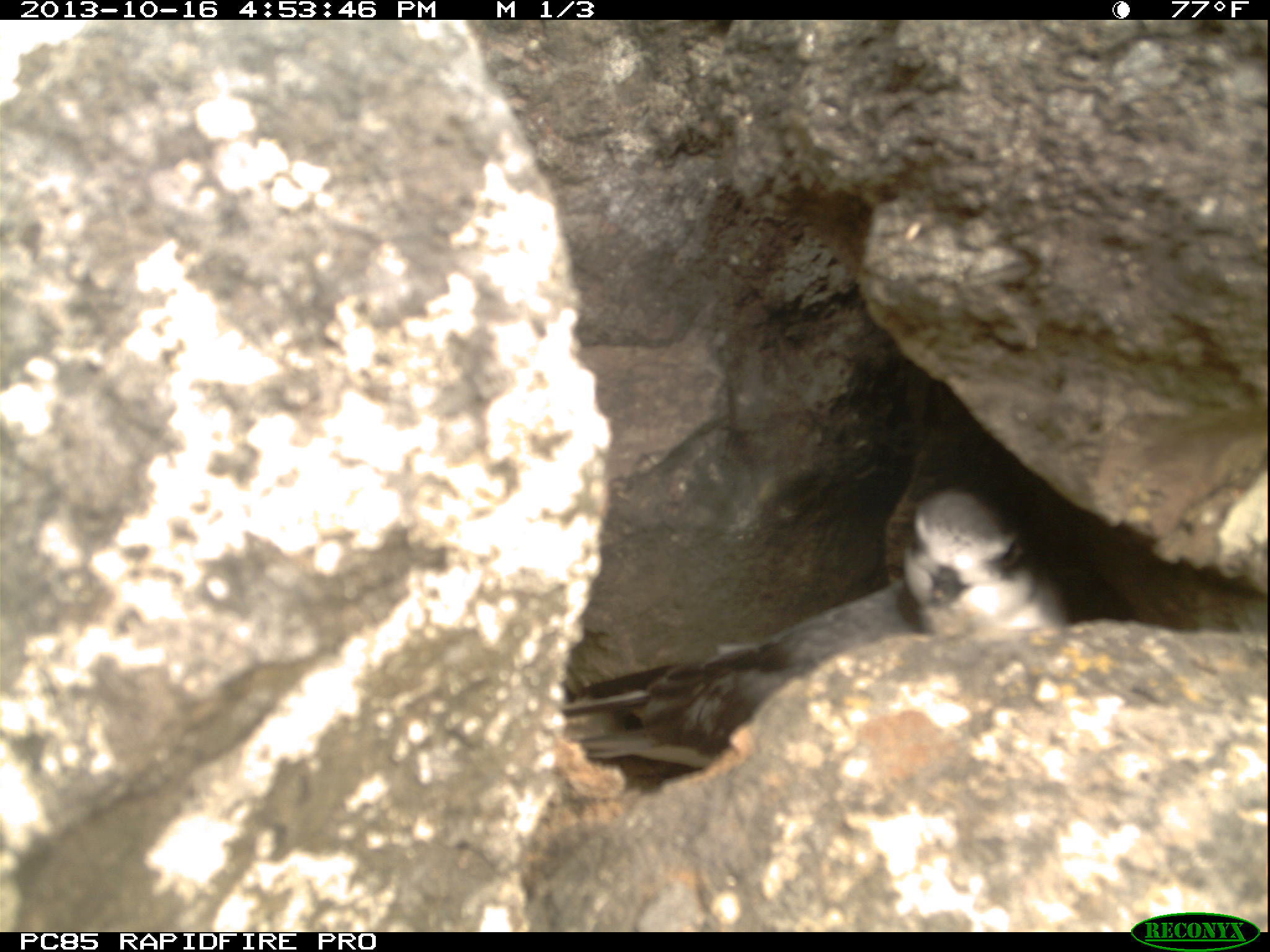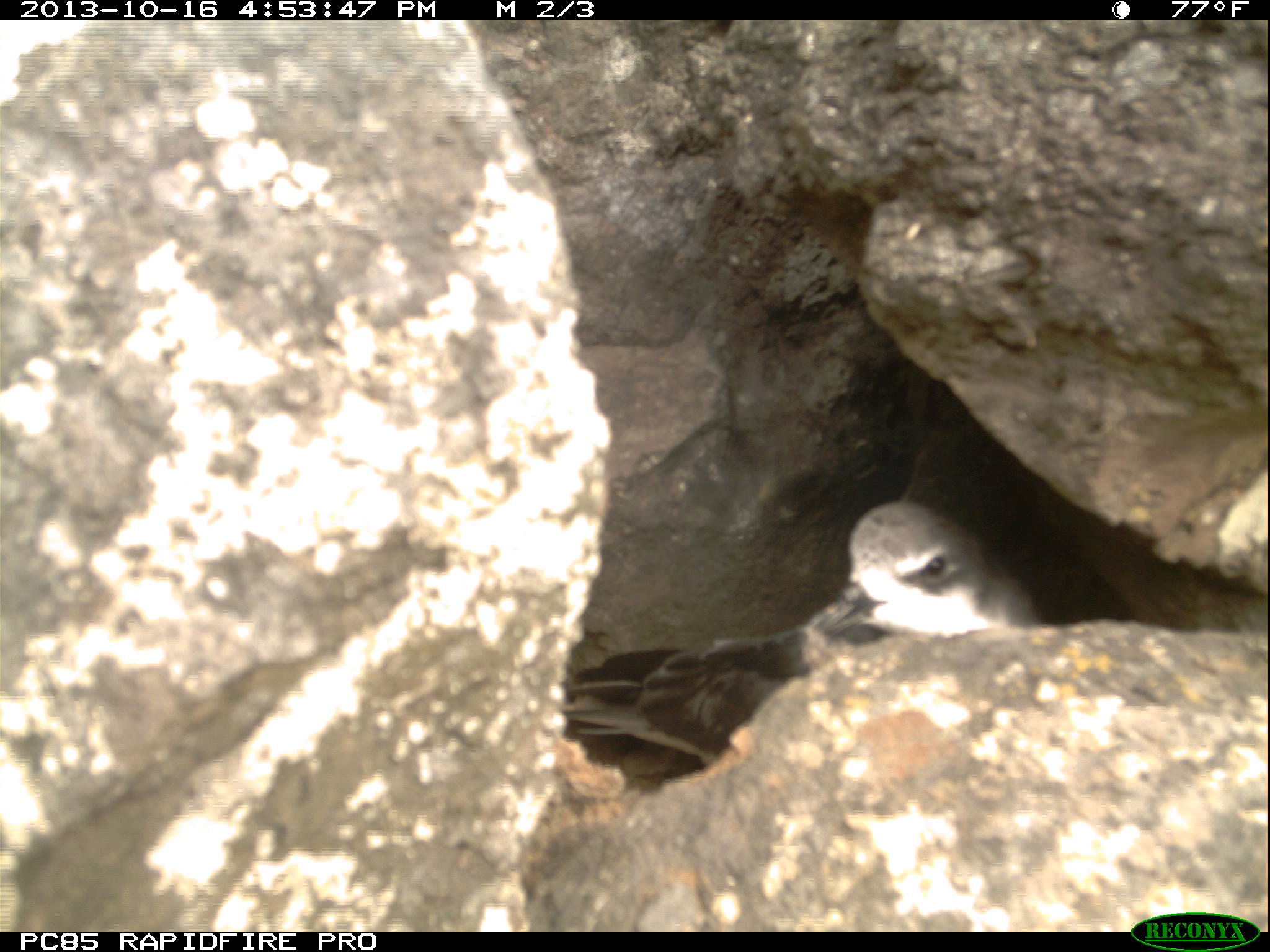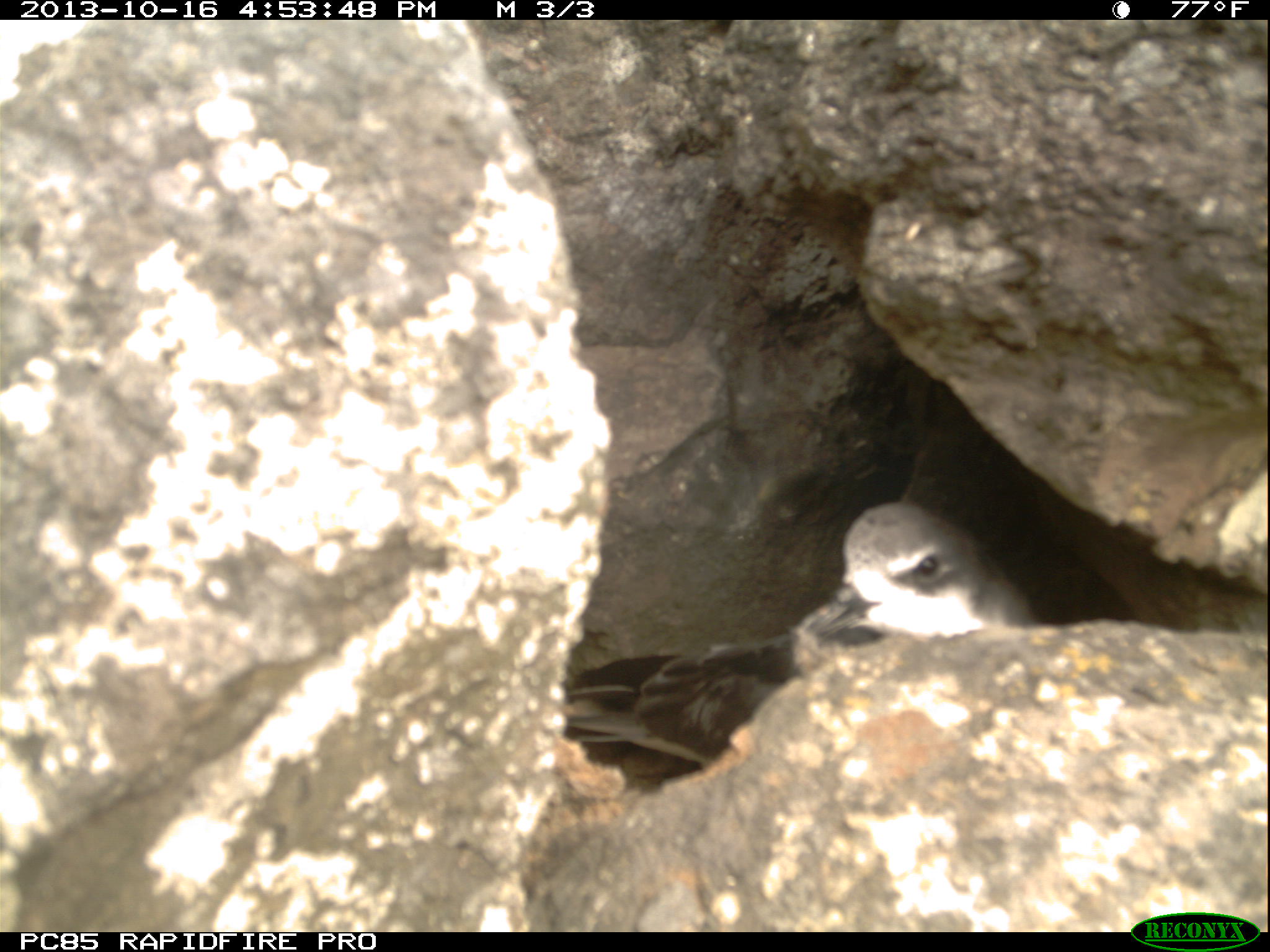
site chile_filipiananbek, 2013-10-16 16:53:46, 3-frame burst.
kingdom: Animalia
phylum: Chordata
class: Aves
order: Procellariiformes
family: Procellariidae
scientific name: Procellariidae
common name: petrel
Petrel (Procellariidae).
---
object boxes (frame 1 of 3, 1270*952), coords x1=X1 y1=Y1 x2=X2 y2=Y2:
petrel: x1=555 y1=483 x2=1065 y2=797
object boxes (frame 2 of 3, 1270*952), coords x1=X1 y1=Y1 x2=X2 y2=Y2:
petrel: x1=544 y1=493 x2=1033 y2=788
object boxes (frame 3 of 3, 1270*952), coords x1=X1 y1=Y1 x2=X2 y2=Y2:
petrel: x1=544 y1=498 x2=1043 y2=786